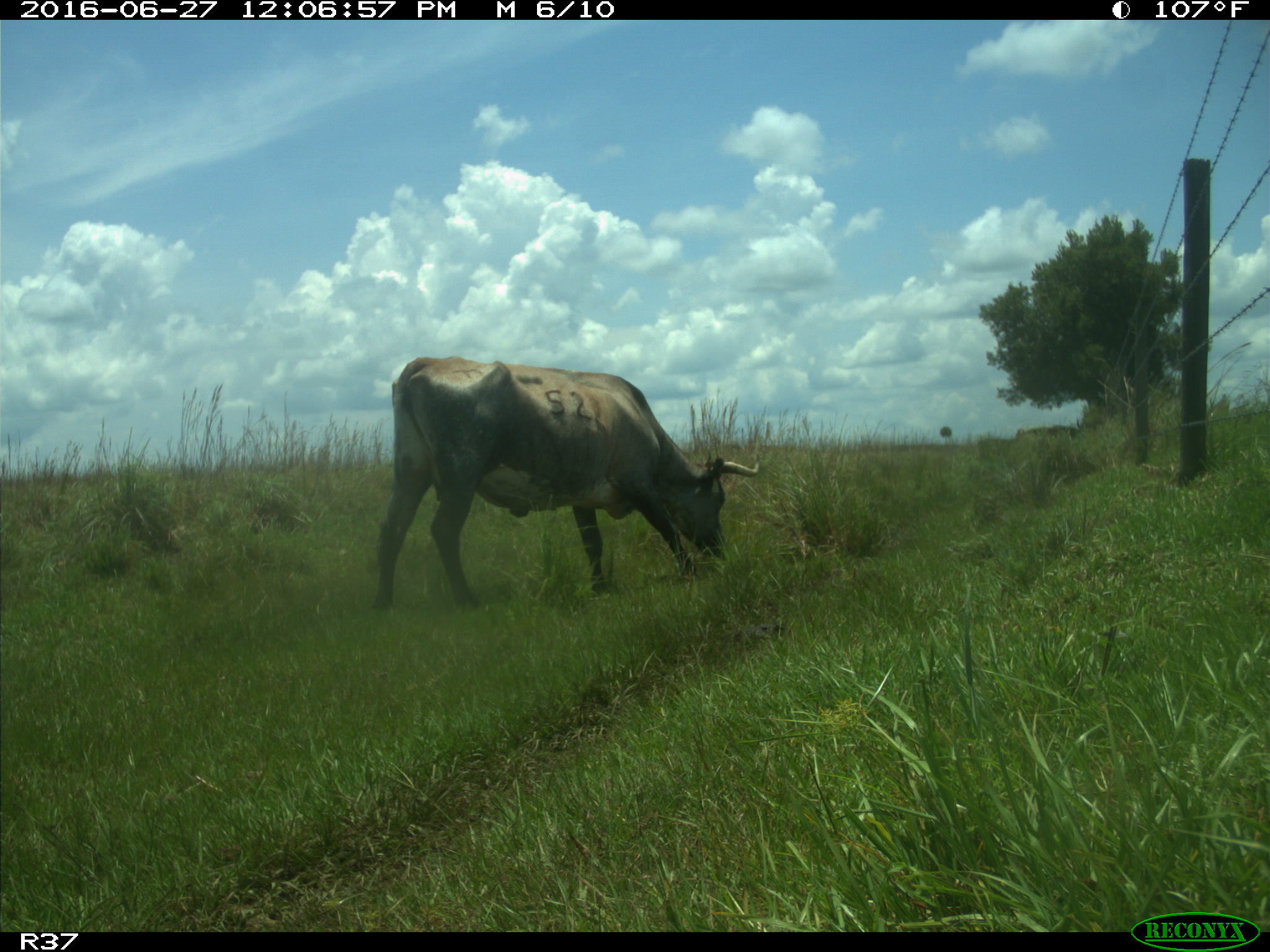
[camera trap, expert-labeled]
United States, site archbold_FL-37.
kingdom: Animalia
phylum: Chordata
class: Mammalia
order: Artiodactyla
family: Bovidae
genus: Bos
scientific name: Bos taurus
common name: domestic cow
Bos taurus (domestic cow).